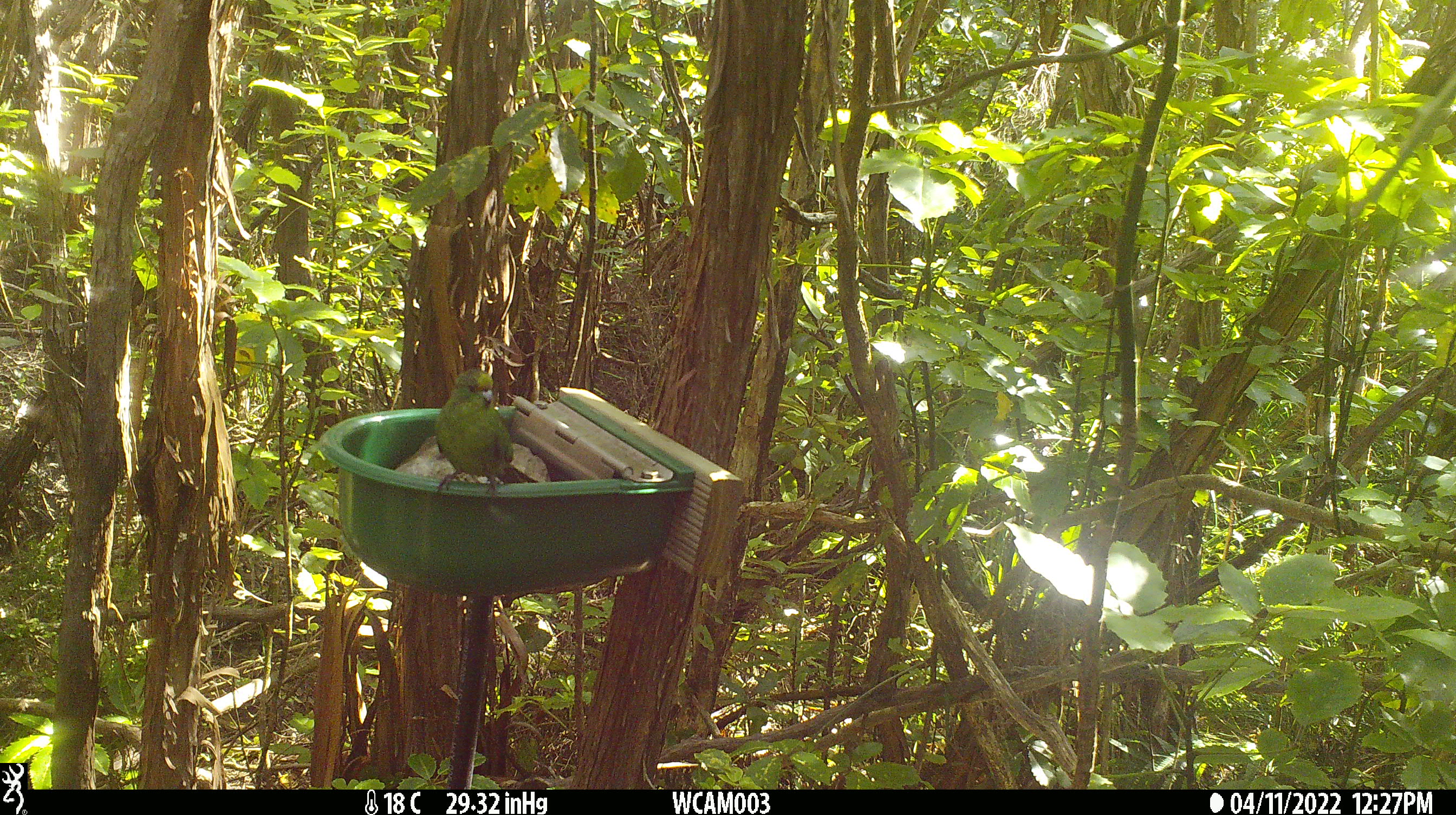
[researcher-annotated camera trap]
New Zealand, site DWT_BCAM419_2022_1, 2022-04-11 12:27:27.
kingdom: Animalia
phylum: Chordata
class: Aves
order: Psittaciformes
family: Psittaculidae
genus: Cyanoramphus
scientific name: Cyanoramphus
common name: parakeet